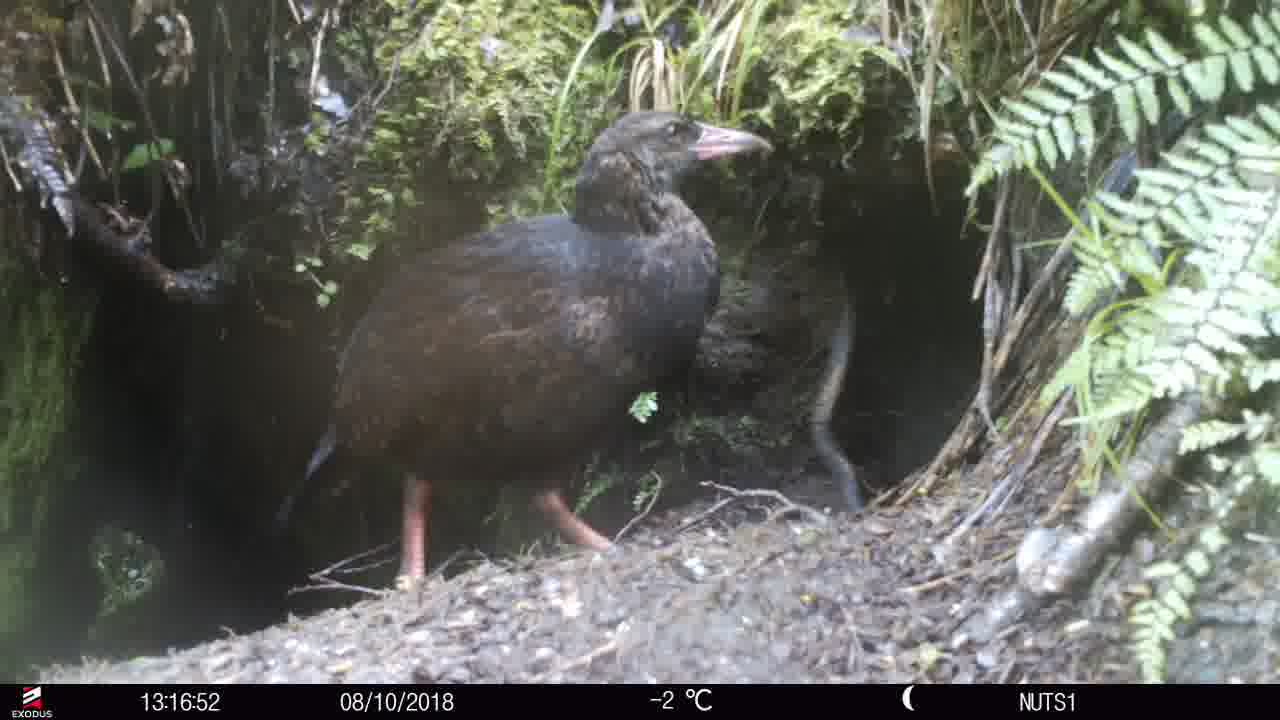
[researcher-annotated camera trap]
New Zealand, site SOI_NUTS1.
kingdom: Animalia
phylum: Chordata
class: Aves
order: Gruiformes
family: Rallidae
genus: Gallirallus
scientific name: Gallirallus australis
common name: weka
Weka (Gallirallus australis).